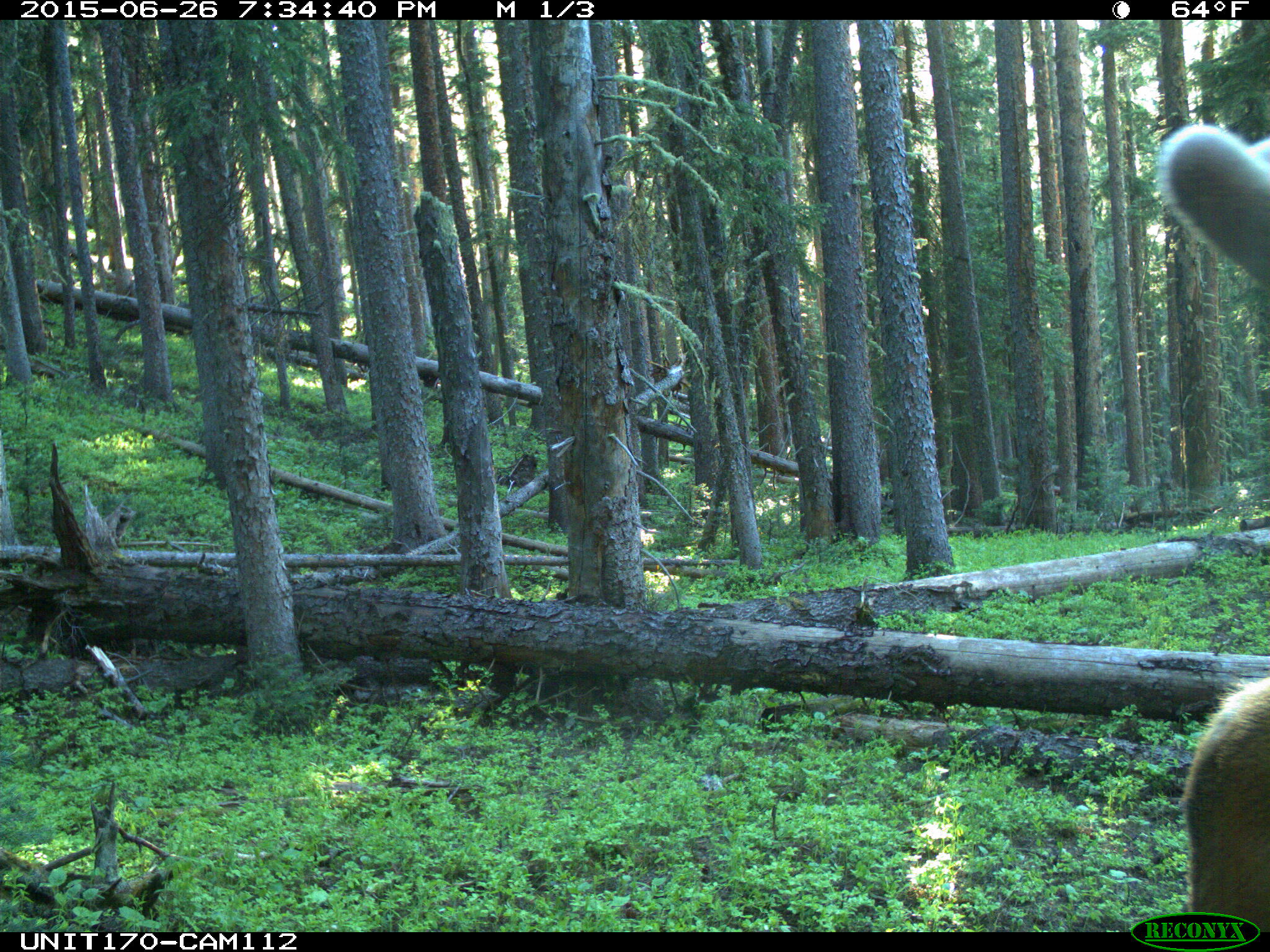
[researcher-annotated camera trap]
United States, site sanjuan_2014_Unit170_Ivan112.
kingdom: Animalia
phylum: Chordata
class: Mammalia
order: Artiodactyla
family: Cervidae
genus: Cervus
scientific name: Cervus elaphus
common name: red deer